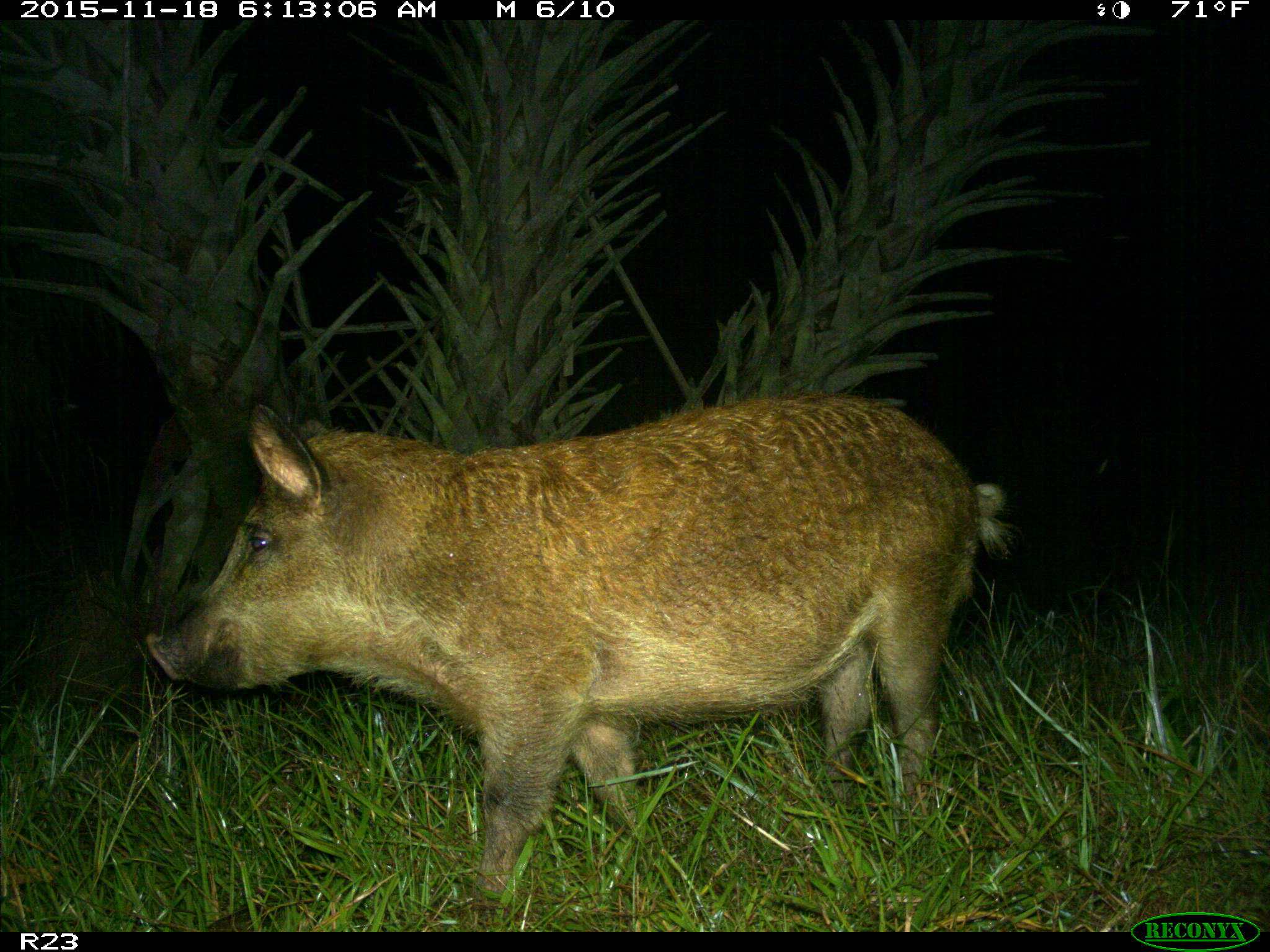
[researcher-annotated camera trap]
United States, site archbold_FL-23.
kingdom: Animalia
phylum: Chordata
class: Mammalia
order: Artiodactyla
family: Suidae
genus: Sus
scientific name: Sus scrofa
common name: wild boar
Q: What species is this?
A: Sus scrofa (wild boar).